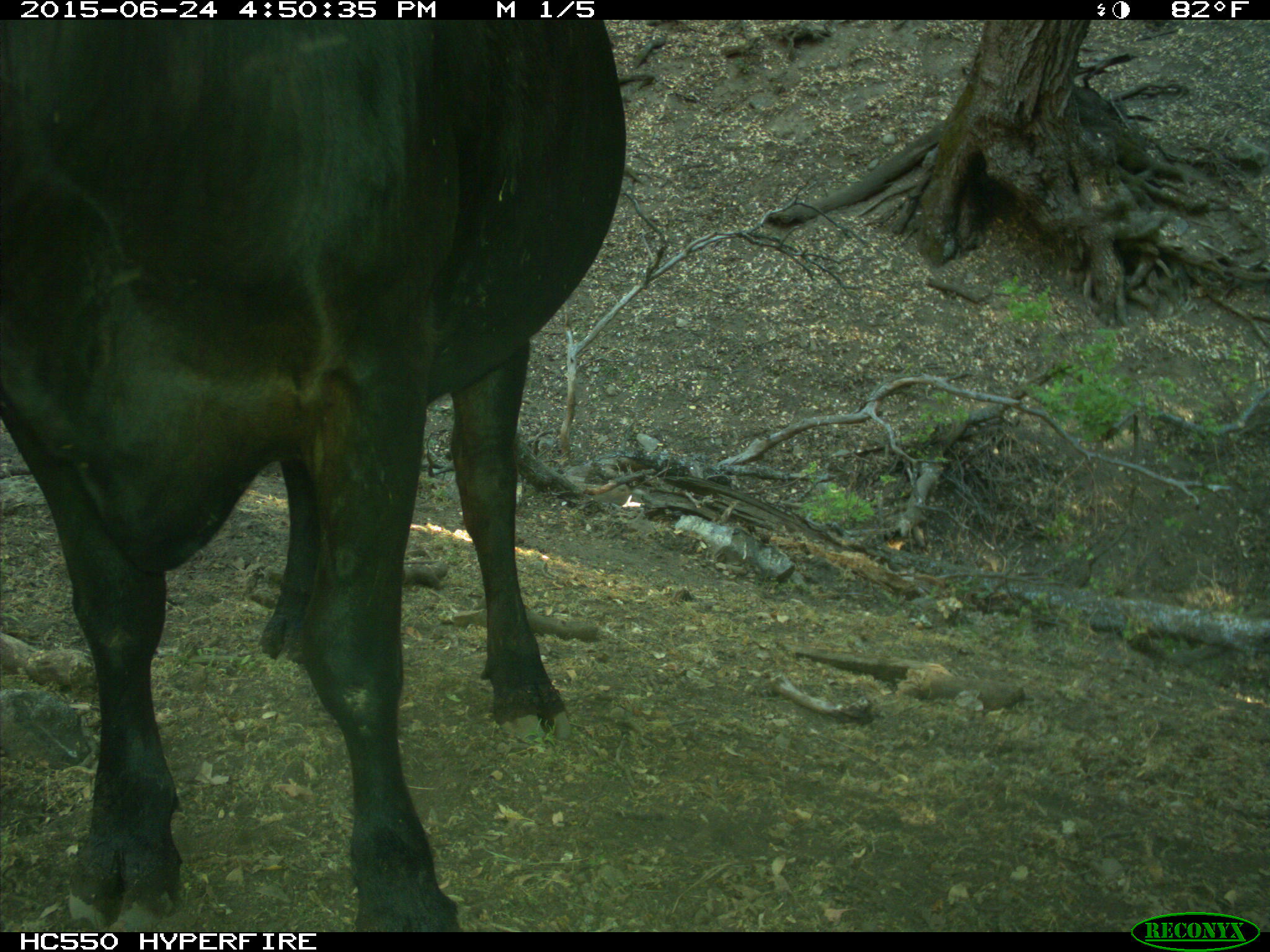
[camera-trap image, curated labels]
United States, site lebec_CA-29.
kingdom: Animalia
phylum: Chordata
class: Mammalia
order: Artiodactyla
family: Bovidae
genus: Bos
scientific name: Bos taurus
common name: domestic cow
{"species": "Bos taurus (domestic cow)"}